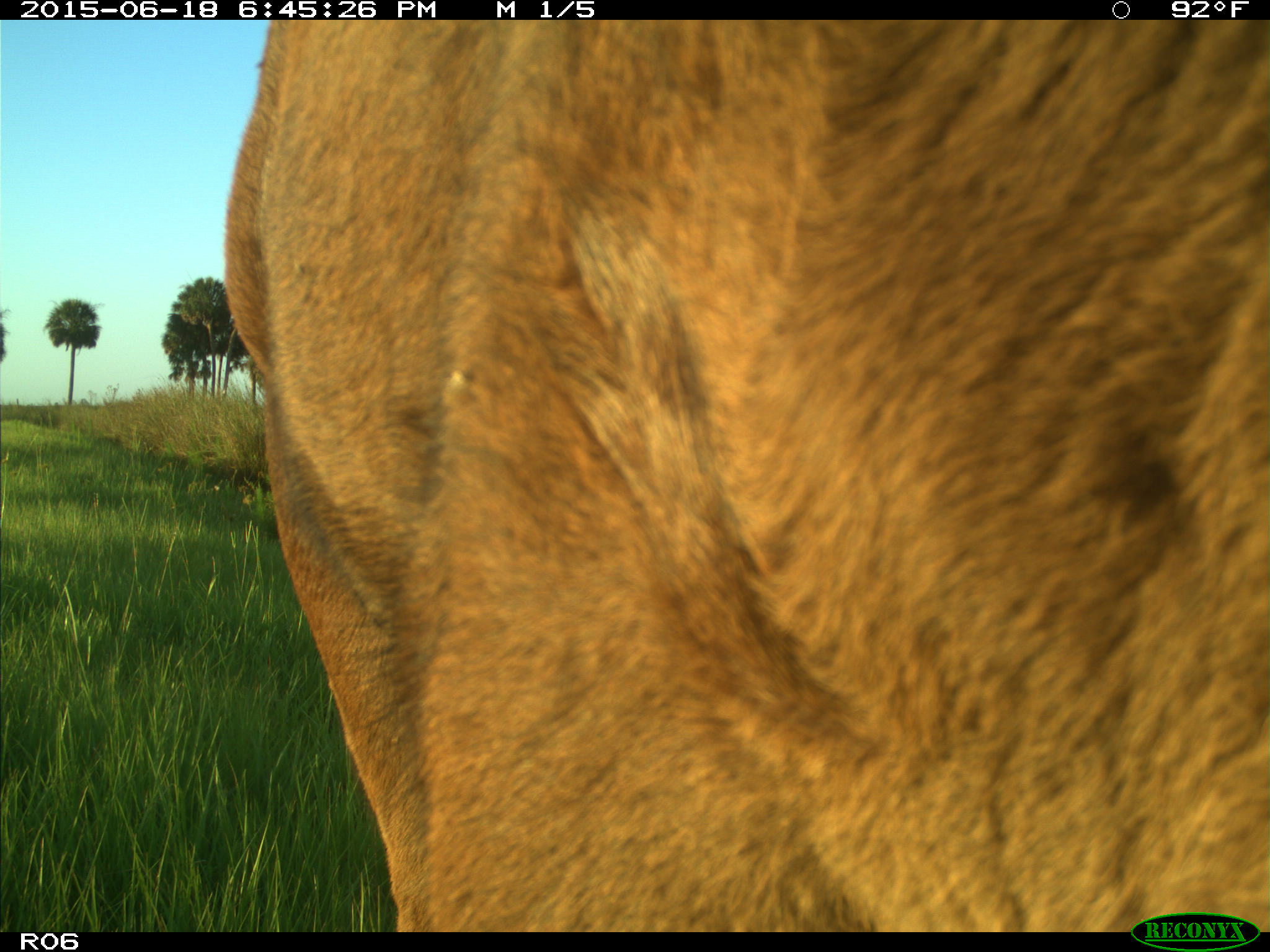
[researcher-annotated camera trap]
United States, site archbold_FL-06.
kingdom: Animalia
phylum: Chordata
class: Mammalia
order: Artiodactyla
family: Bovidae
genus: Bos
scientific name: Bos taurus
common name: domestic cow